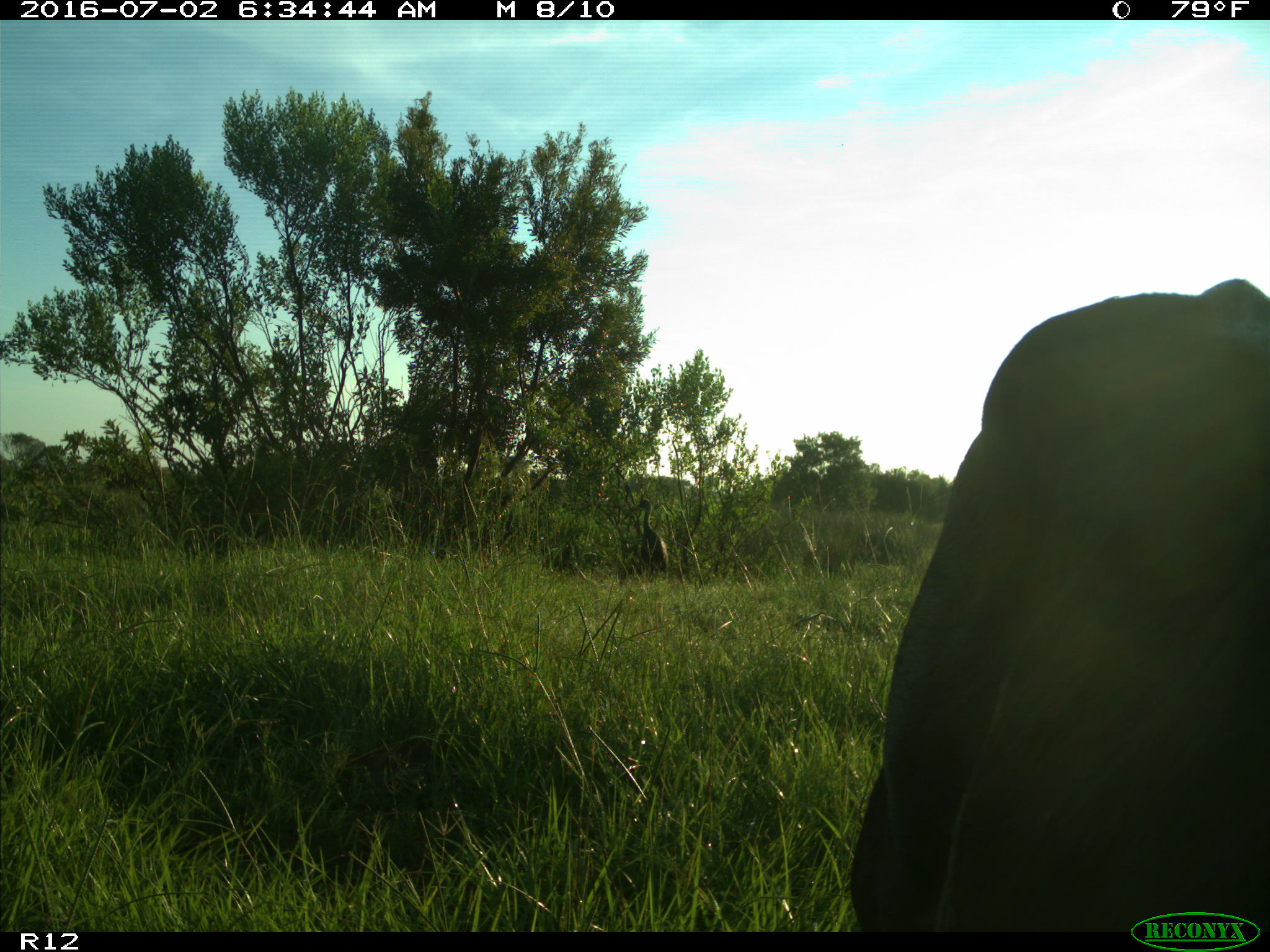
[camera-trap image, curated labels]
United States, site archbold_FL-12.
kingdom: Animalia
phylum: Chordata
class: Mammalia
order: Artiodactyla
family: Bovidae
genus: Bos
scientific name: Bos taurus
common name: domestic cow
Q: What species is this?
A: Bos taurus (domestic cow).